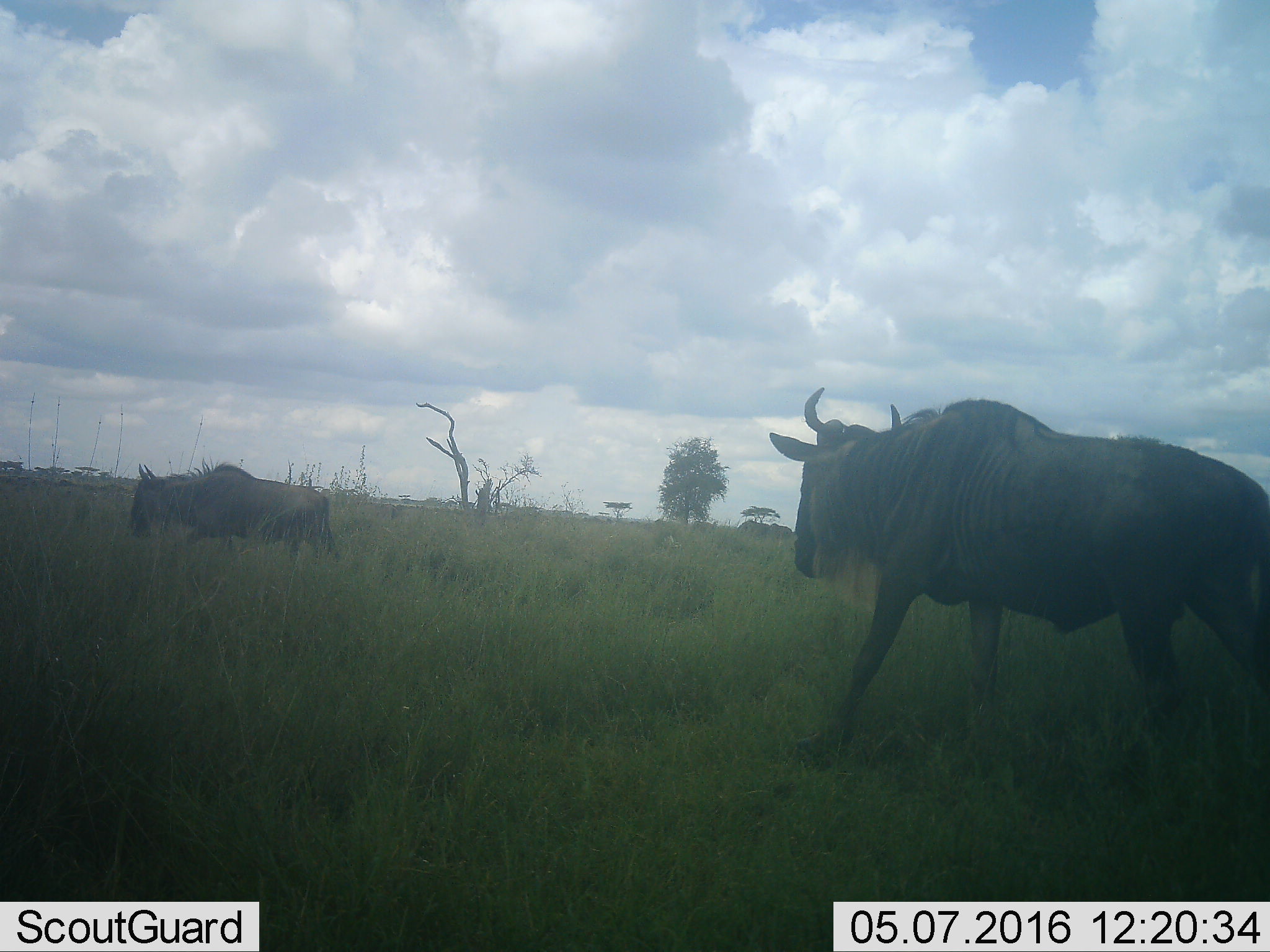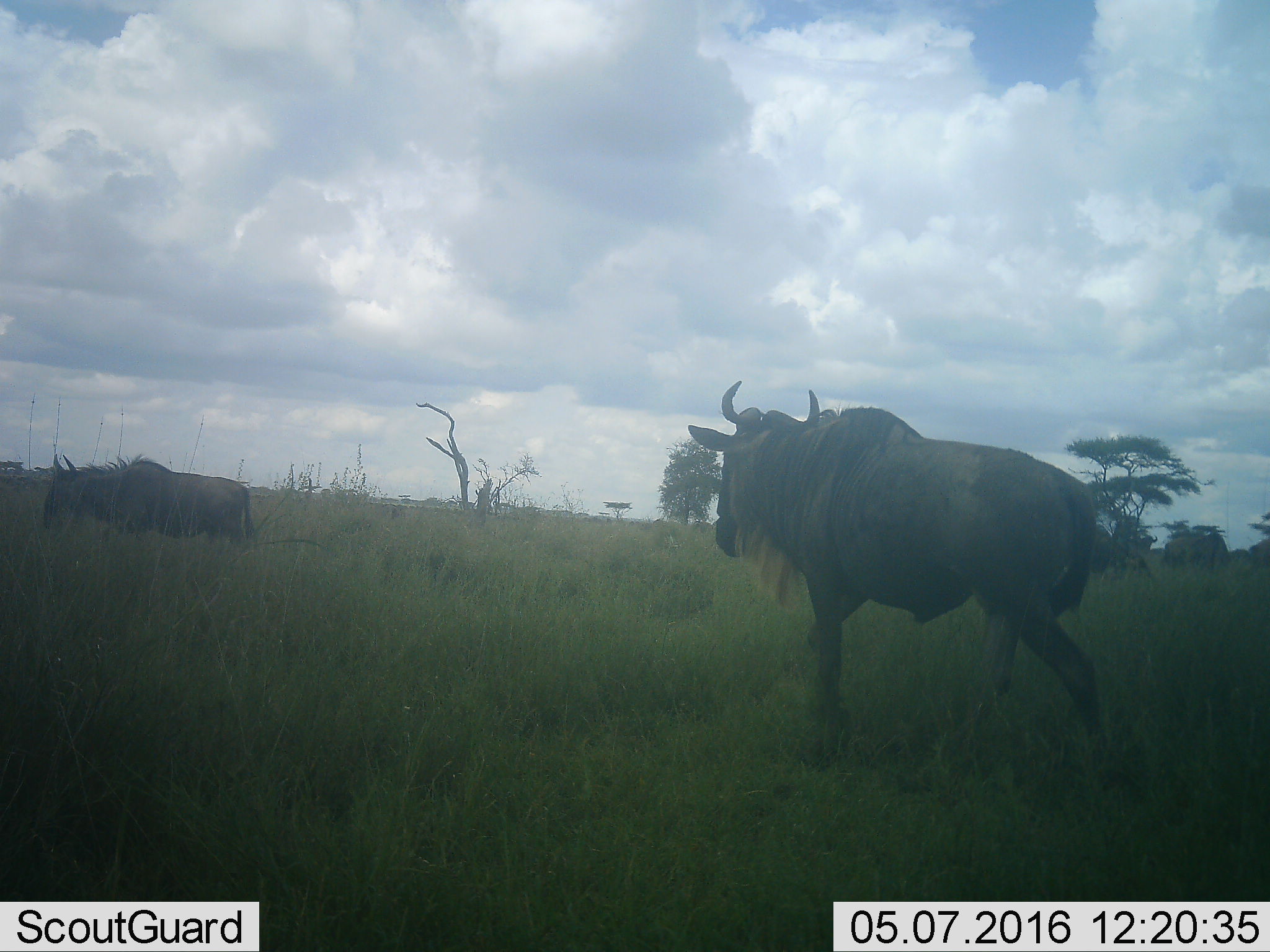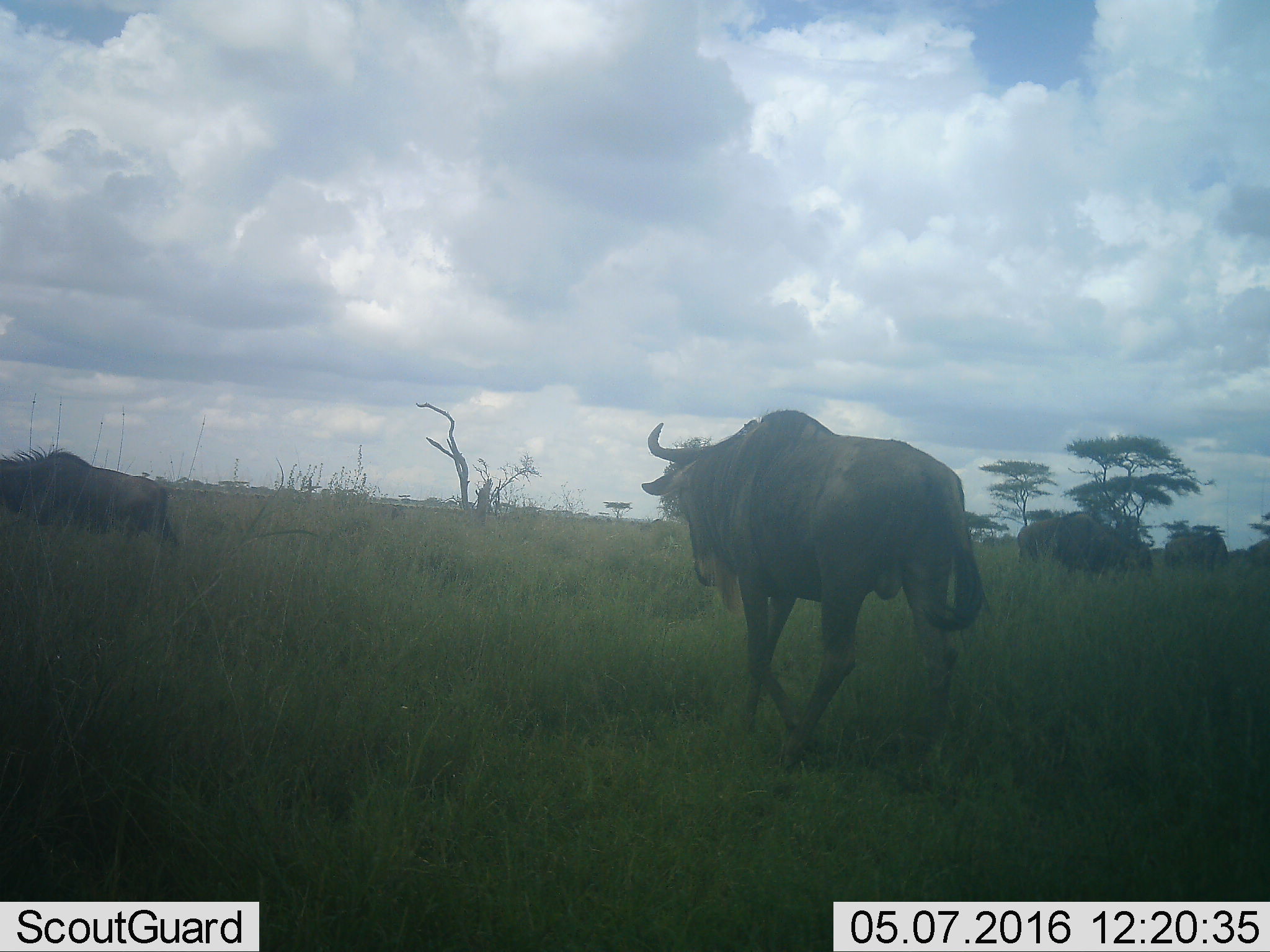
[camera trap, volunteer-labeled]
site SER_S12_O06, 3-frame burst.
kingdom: Animalia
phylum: Chordata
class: Mammalia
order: Artiodactyla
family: Bovidae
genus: Connochaetes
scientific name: Connochaetes taurinus taurinus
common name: blue wildebeest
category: wildebeestblue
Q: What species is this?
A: Wildebeestblue (blue wildebeest) (Connochaetes taurinus taurinus).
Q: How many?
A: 2.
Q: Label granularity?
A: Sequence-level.